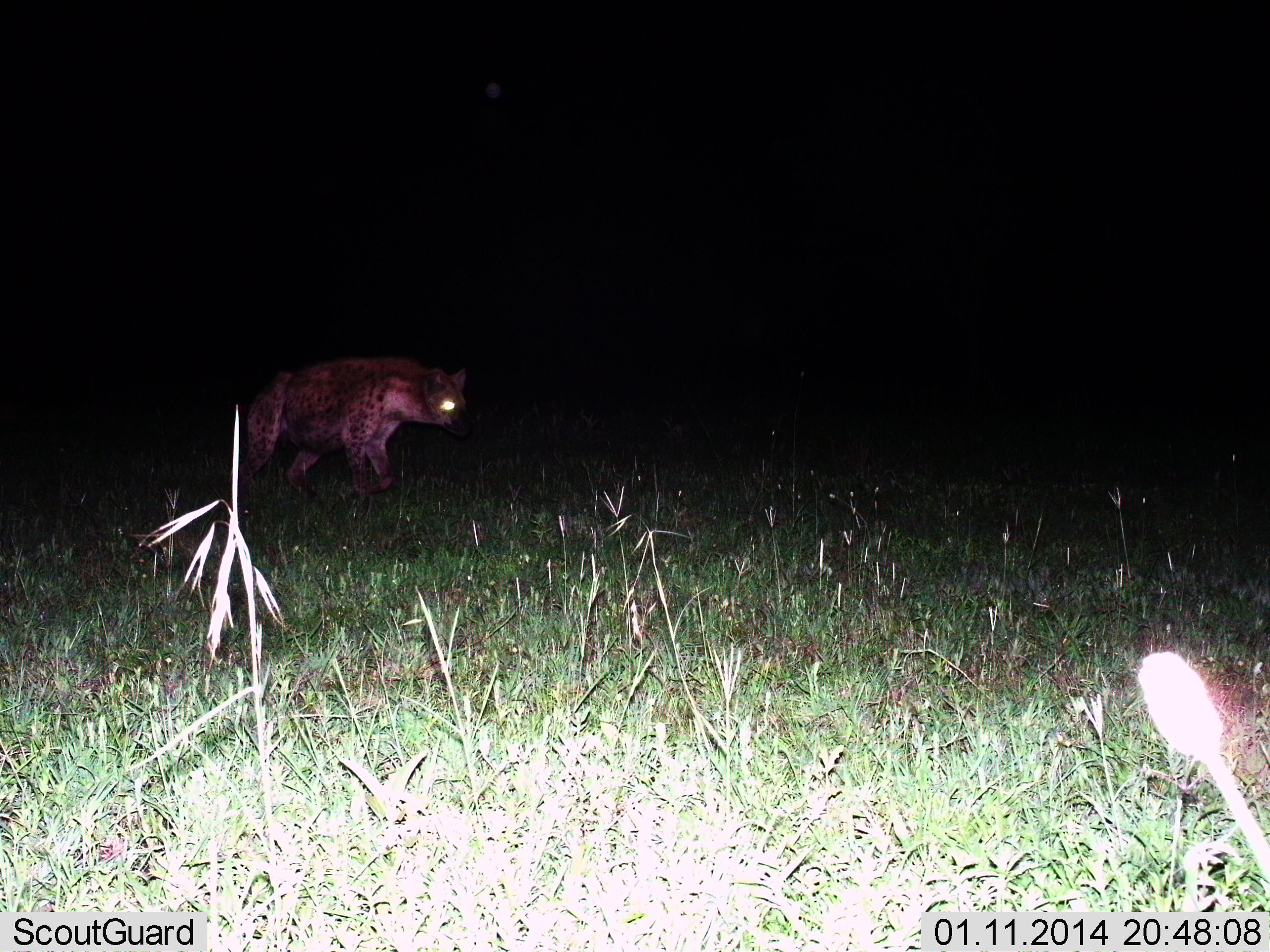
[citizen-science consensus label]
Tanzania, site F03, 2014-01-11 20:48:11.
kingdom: Animalia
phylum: Chordata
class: Mammalia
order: Carnivora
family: Hyaenidae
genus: Crocuta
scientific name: Crocuta crocuta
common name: spotted hyena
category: hyenaspotted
Hyenaspotted (spotted hyena) (Crocuta crocuta), count 1. Behavior (volunteer vote fractions): standing 40%, resting 0%, moving 70%, interacting 0%. Young present (vote fraction): 0%. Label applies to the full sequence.